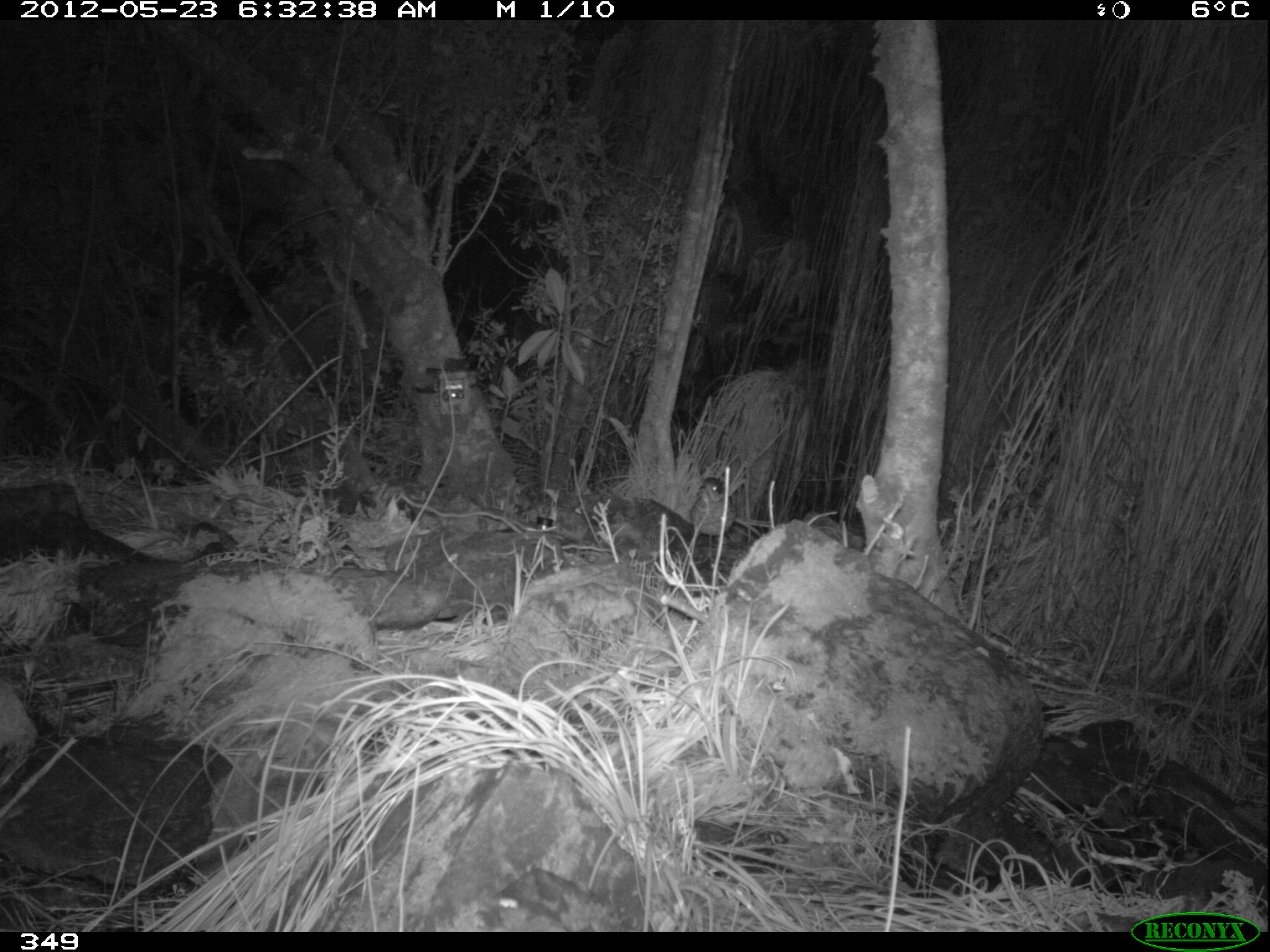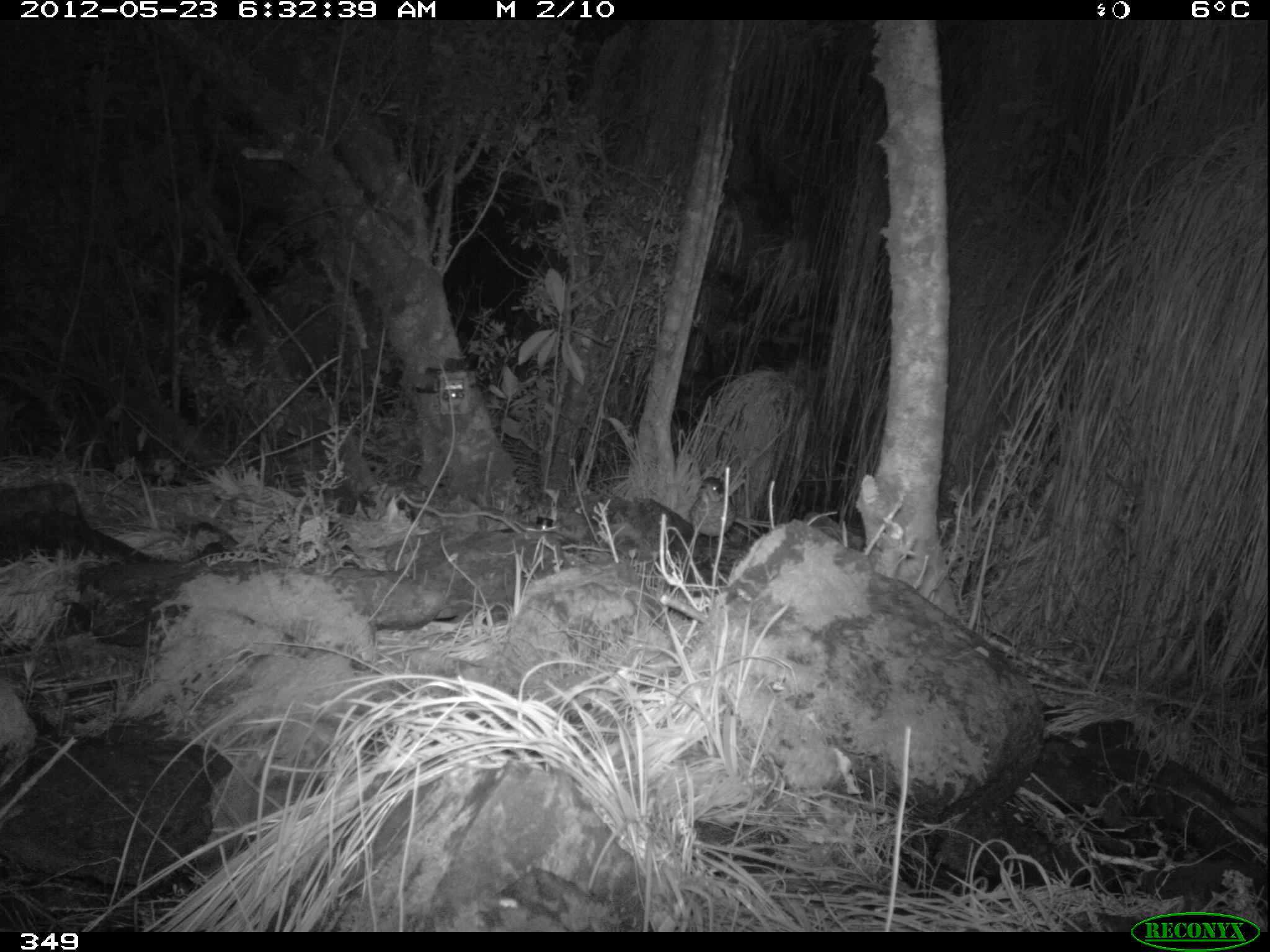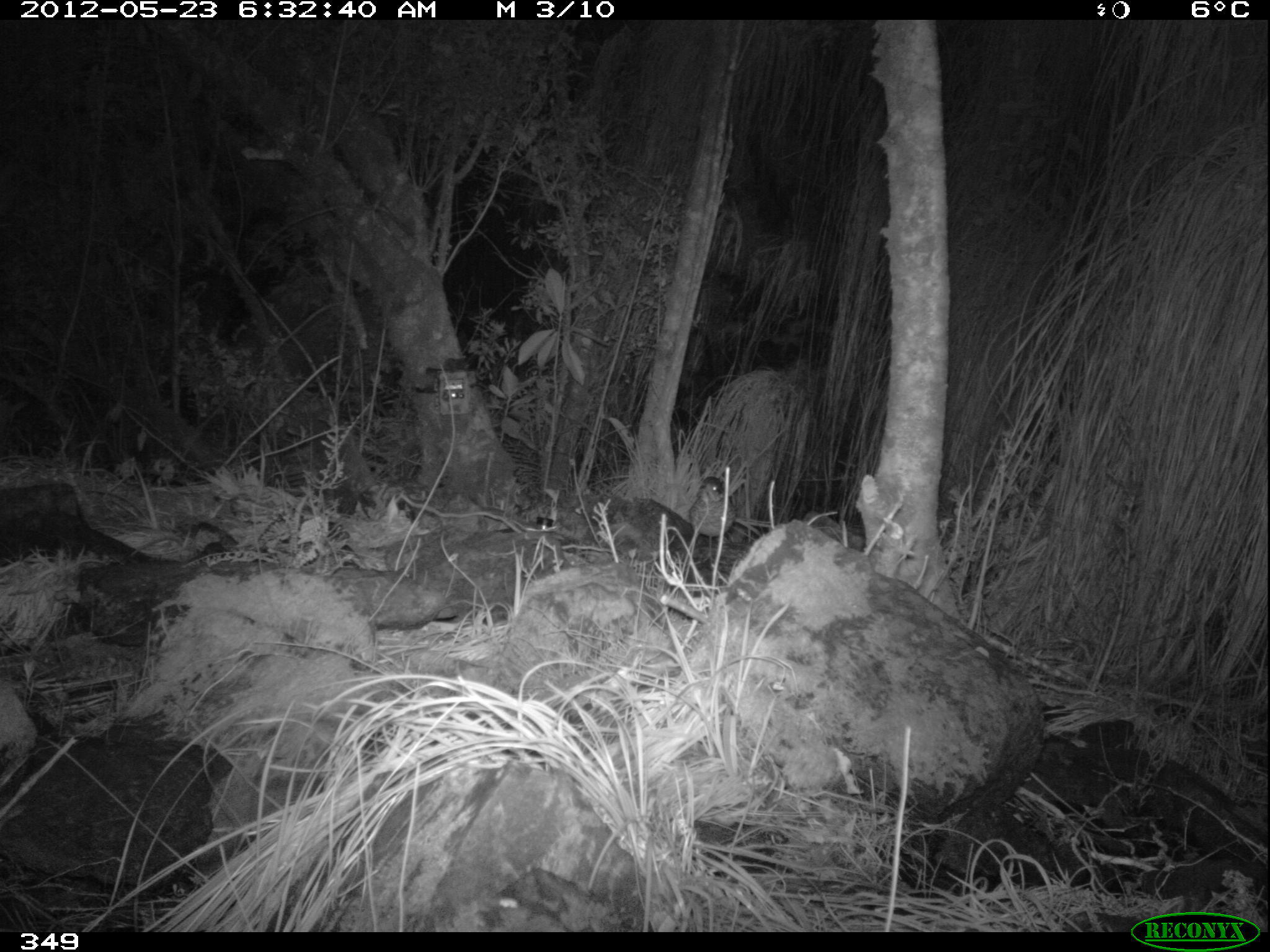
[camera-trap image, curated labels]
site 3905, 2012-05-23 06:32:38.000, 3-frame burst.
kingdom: Animalia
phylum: Chordata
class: Aves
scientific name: Aves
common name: bird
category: unknown bird